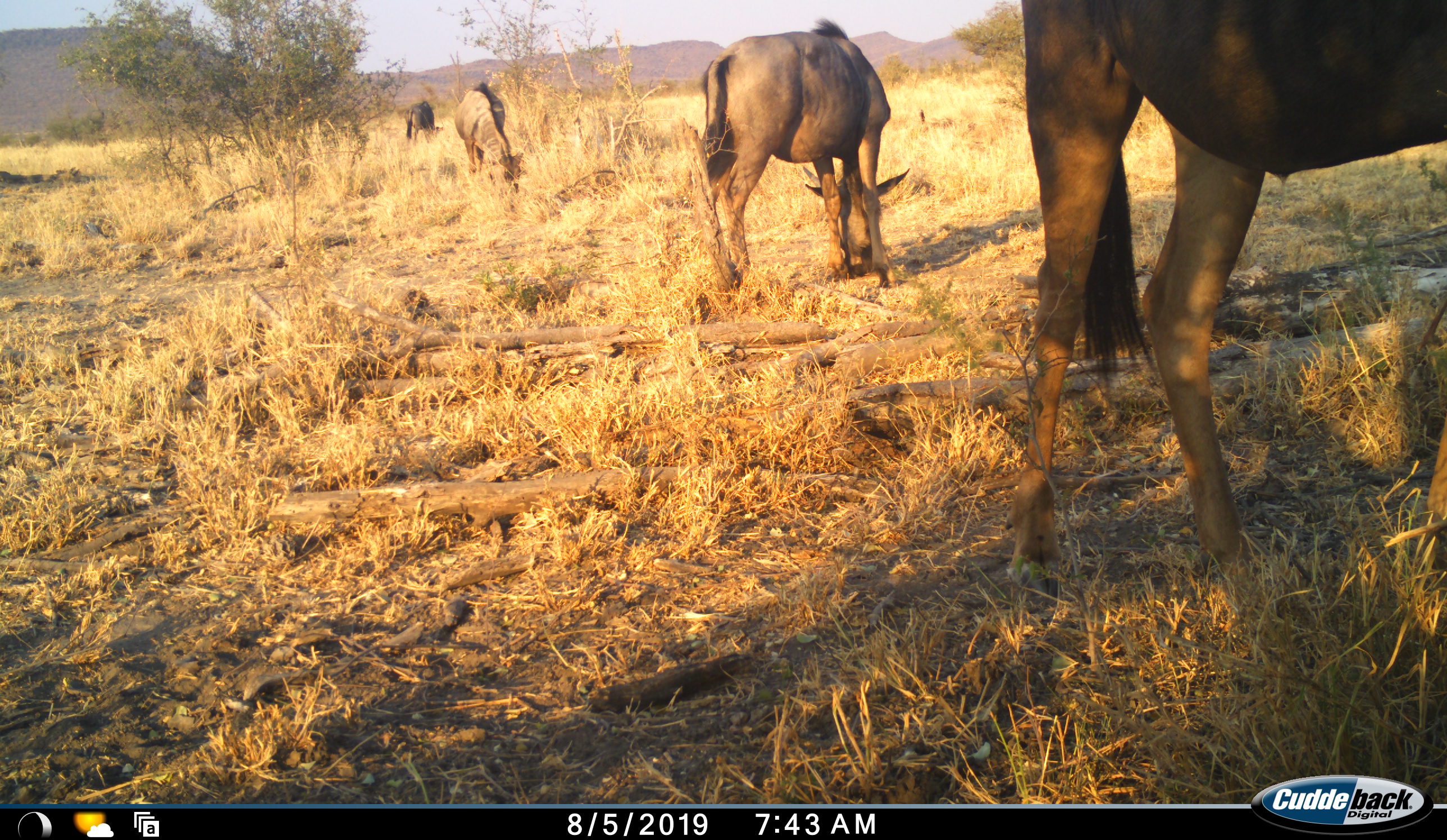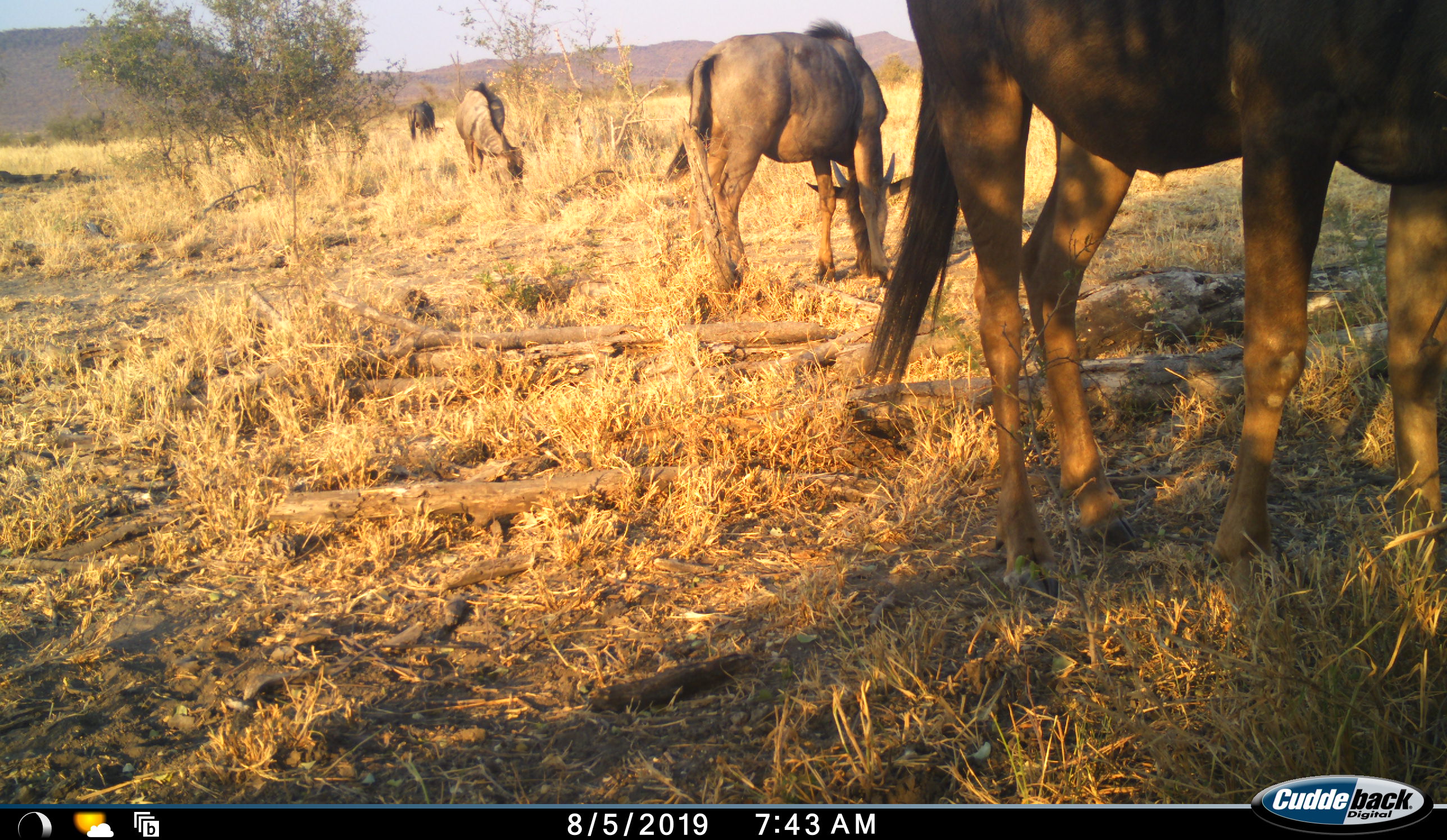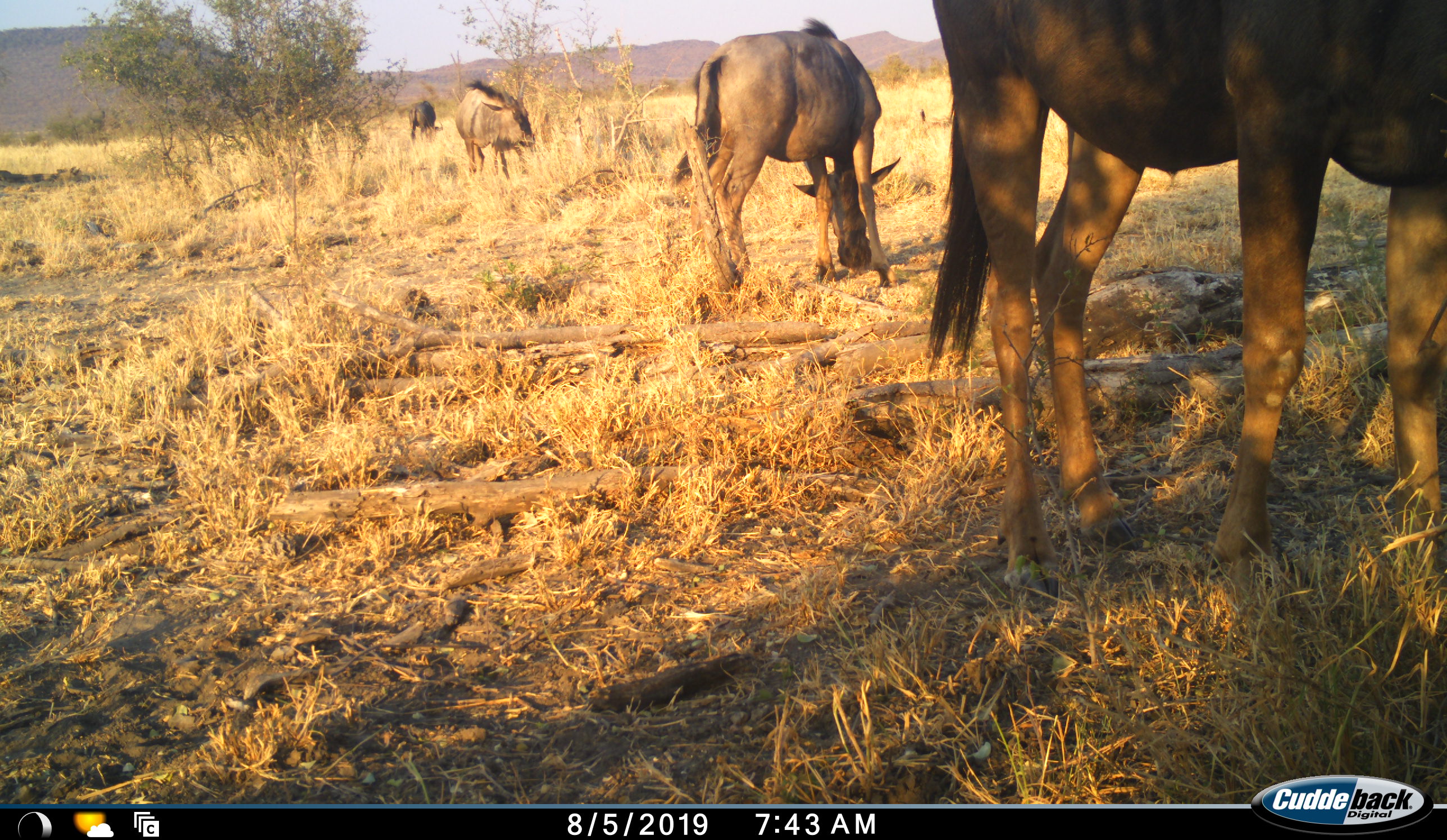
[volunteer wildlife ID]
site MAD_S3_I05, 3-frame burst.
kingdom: Animalia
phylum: Chordata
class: Mammalia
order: Artiodactyla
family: Bovidae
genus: Connochaetes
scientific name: Connochaetes taurinus taurinus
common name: blue wildebeest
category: wildebeestblue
Wildebeestblue (blue wildebeest) (Connochaetes taurinus taurinus), count 4. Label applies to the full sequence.